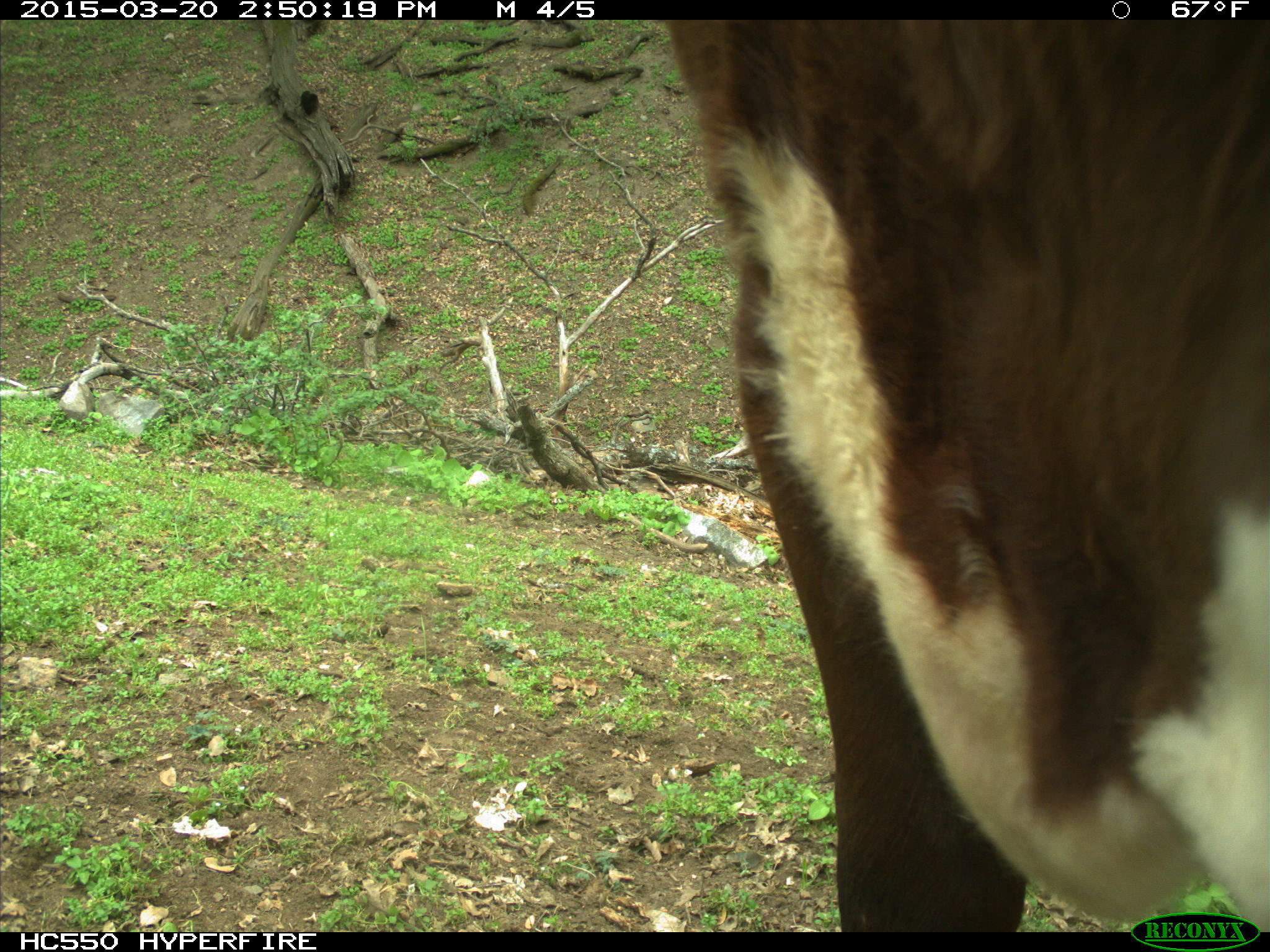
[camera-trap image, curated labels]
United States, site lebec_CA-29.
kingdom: Animalia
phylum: Chordata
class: Mammalia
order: Artiodactyla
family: Bovidae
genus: Bos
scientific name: Bos taurus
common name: domestic cow